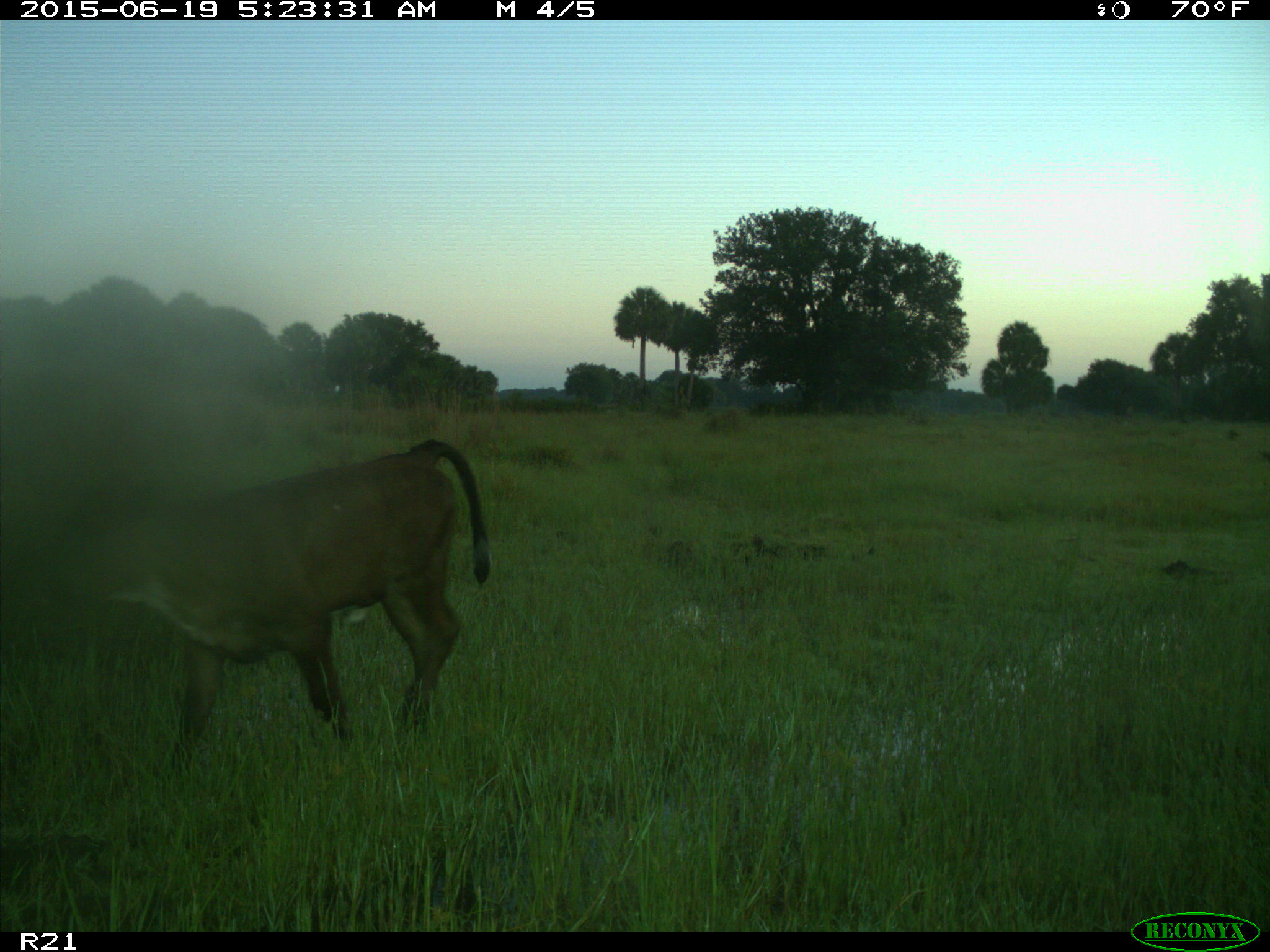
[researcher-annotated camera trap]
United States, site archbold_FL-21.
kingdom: Animalia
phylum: Chordata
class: Mammalia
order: Artiodactyla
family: Bovidae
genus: Bos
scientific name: Bos taurus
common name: domestic cow